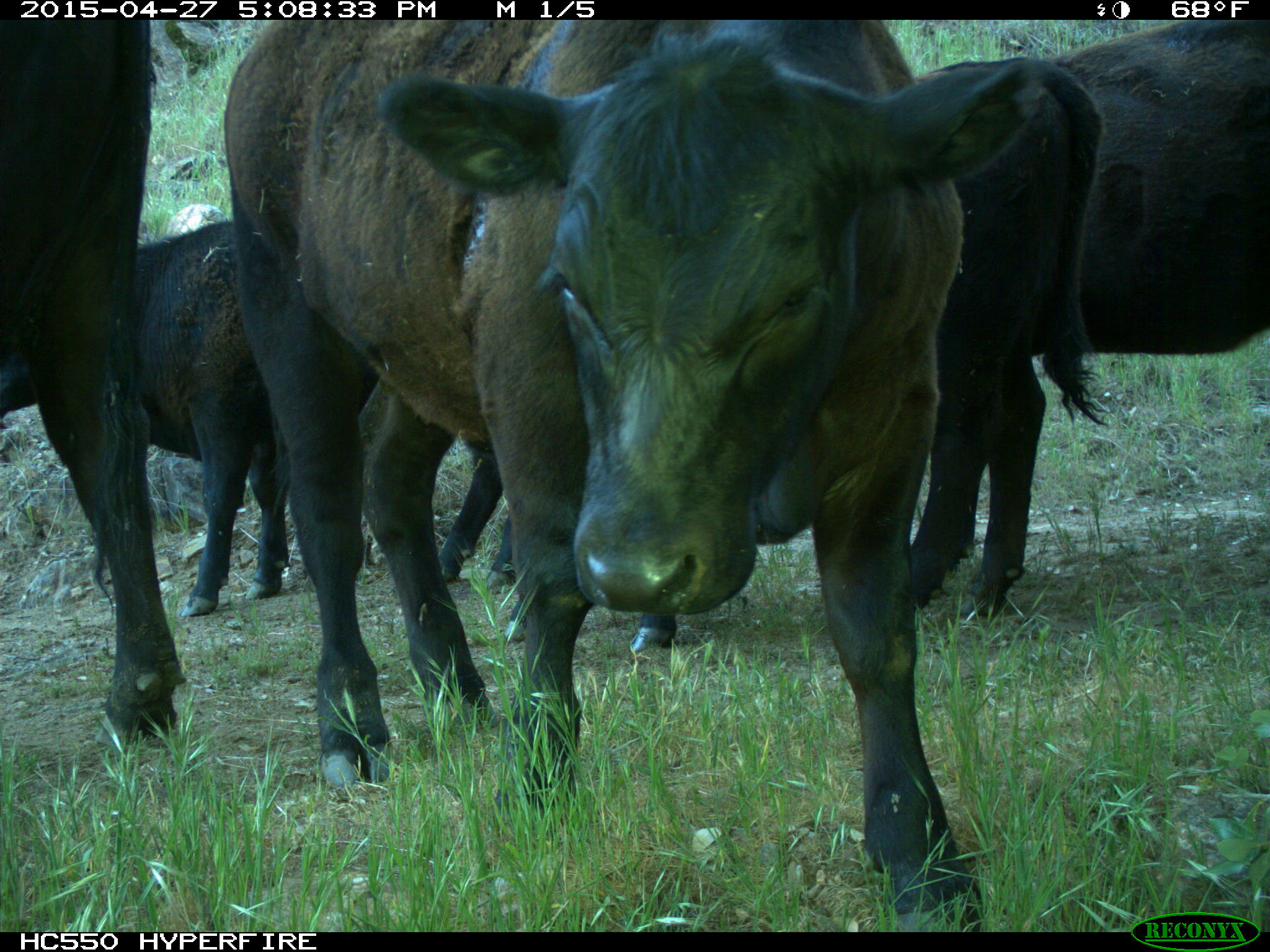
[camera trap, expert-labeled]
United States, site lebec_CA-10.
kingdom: Animalia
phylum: Chordata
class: Mammalia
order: Artiodactyla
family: Bovidae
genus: Bos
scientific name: Bos taurus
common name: domestic cow